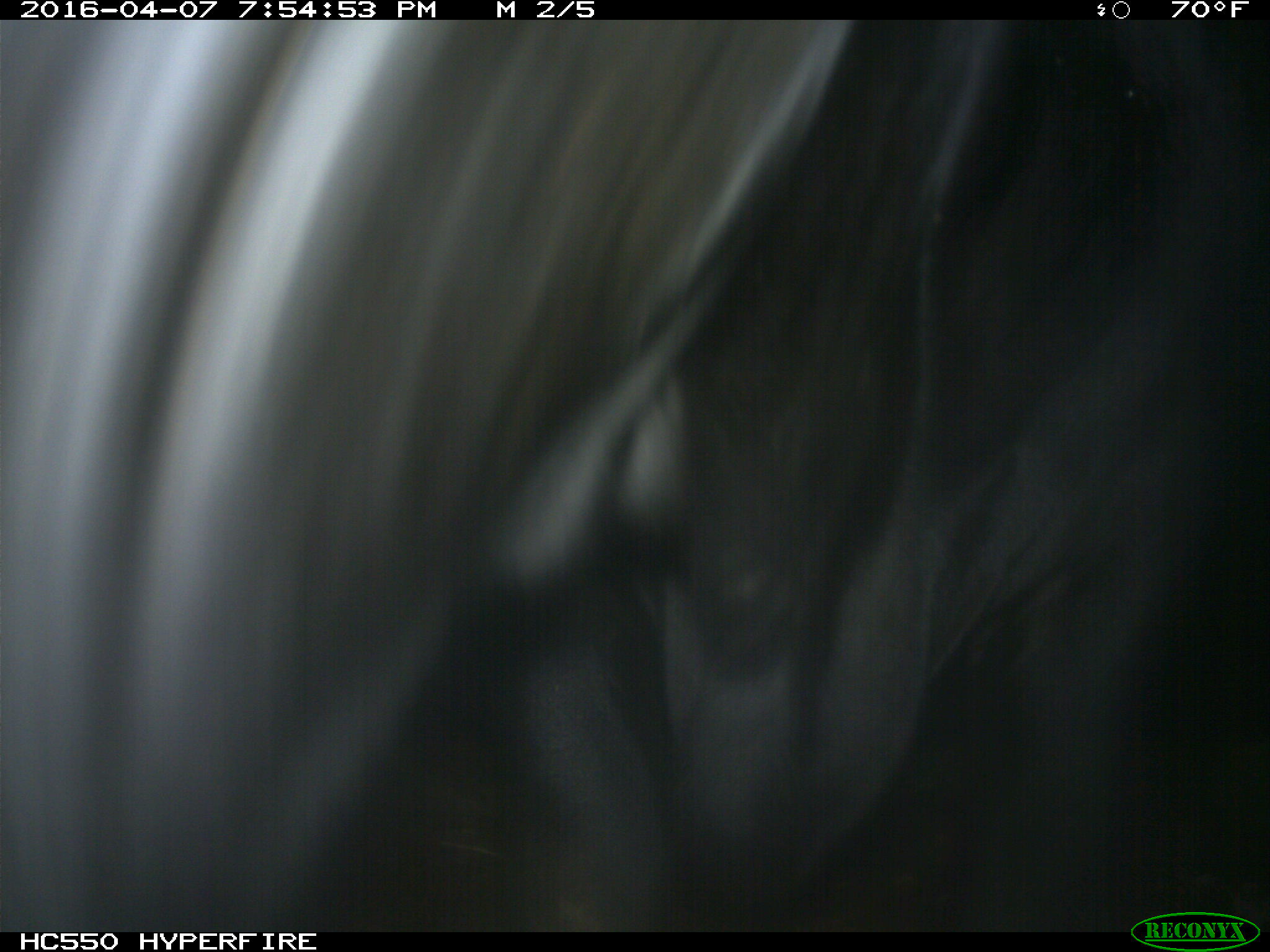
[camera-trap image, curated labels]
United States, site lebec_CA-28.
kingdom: Animalia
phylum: Chordata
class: Mammalia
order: Artiodactyla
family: Bovidae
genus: Bos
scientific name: Bos taurus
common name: domestic cow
Bos taurus (domestic cow).